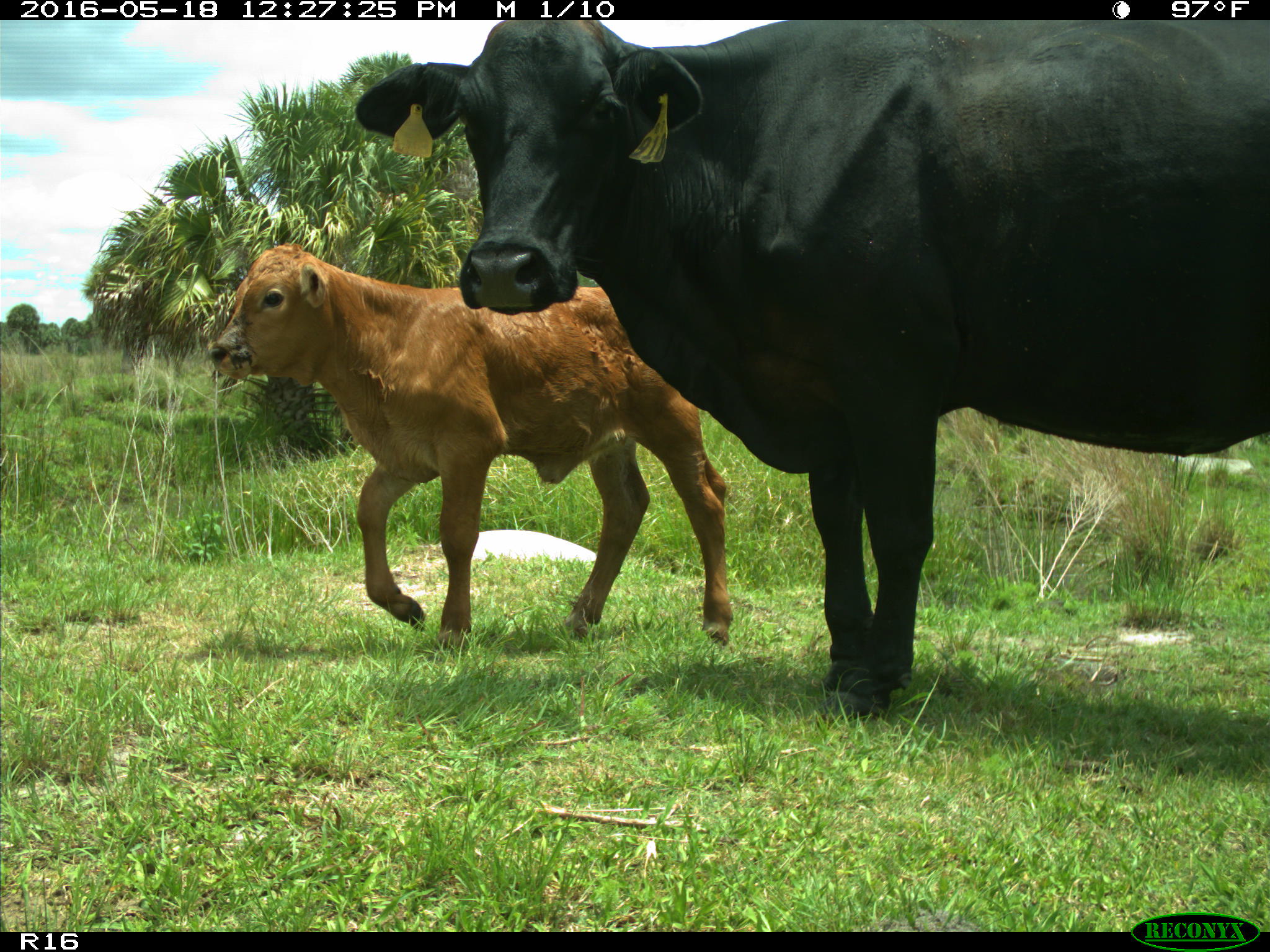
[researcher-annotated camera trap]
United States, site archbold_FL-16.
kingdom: Animalia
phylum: Chordata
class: Mammalia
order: Artiodactyla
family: Bovidae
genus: Bos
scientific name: Bos taurus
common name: domestic cow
Bos taurus (domestic cow).